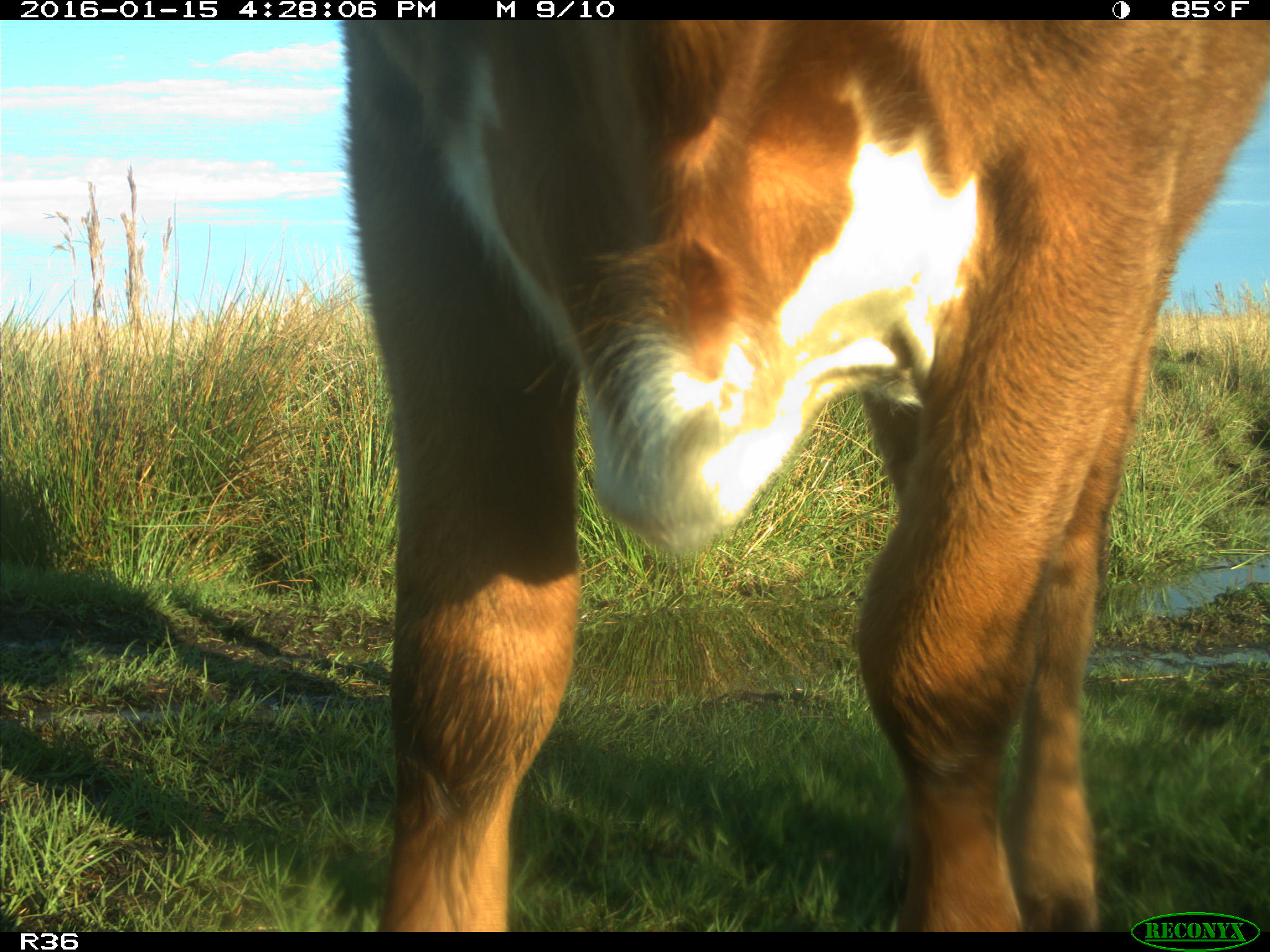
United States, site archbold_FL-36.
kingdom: Animalia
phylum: Chordata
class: Mammalia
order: Artiodactyla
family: Bovidae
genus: Bos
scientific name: Bos taurus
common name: domestic cow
Bos taurus (domestic cow).